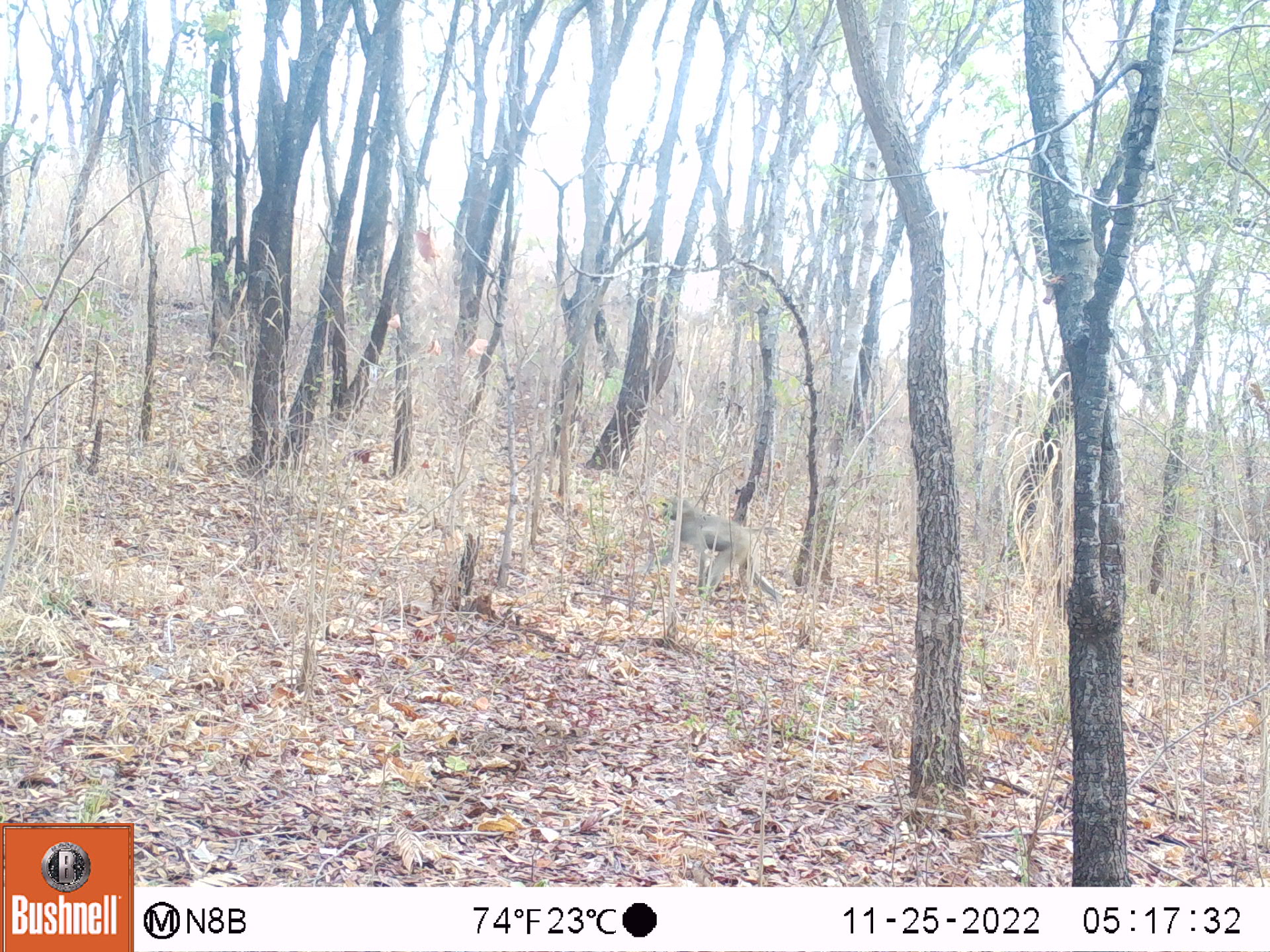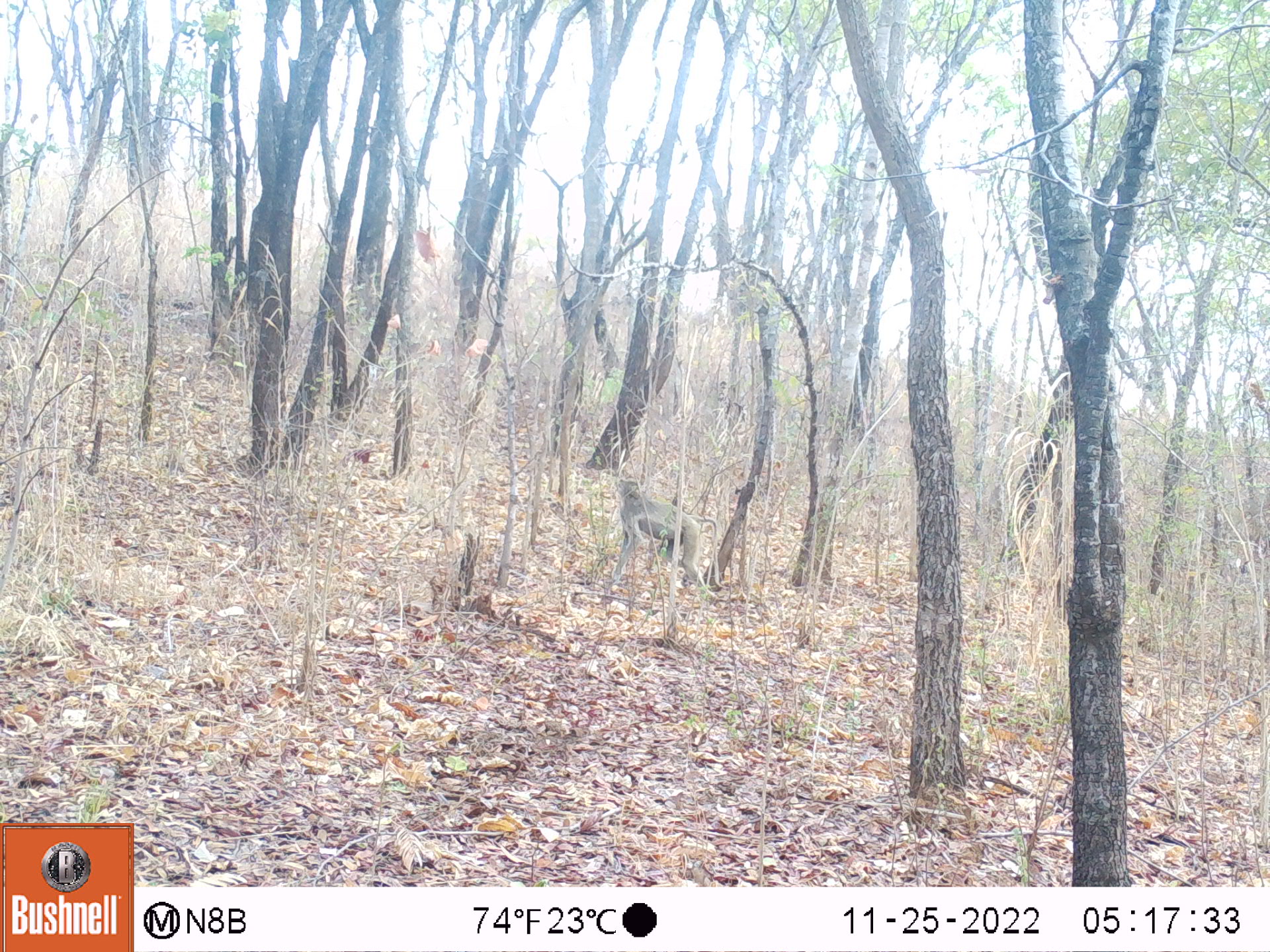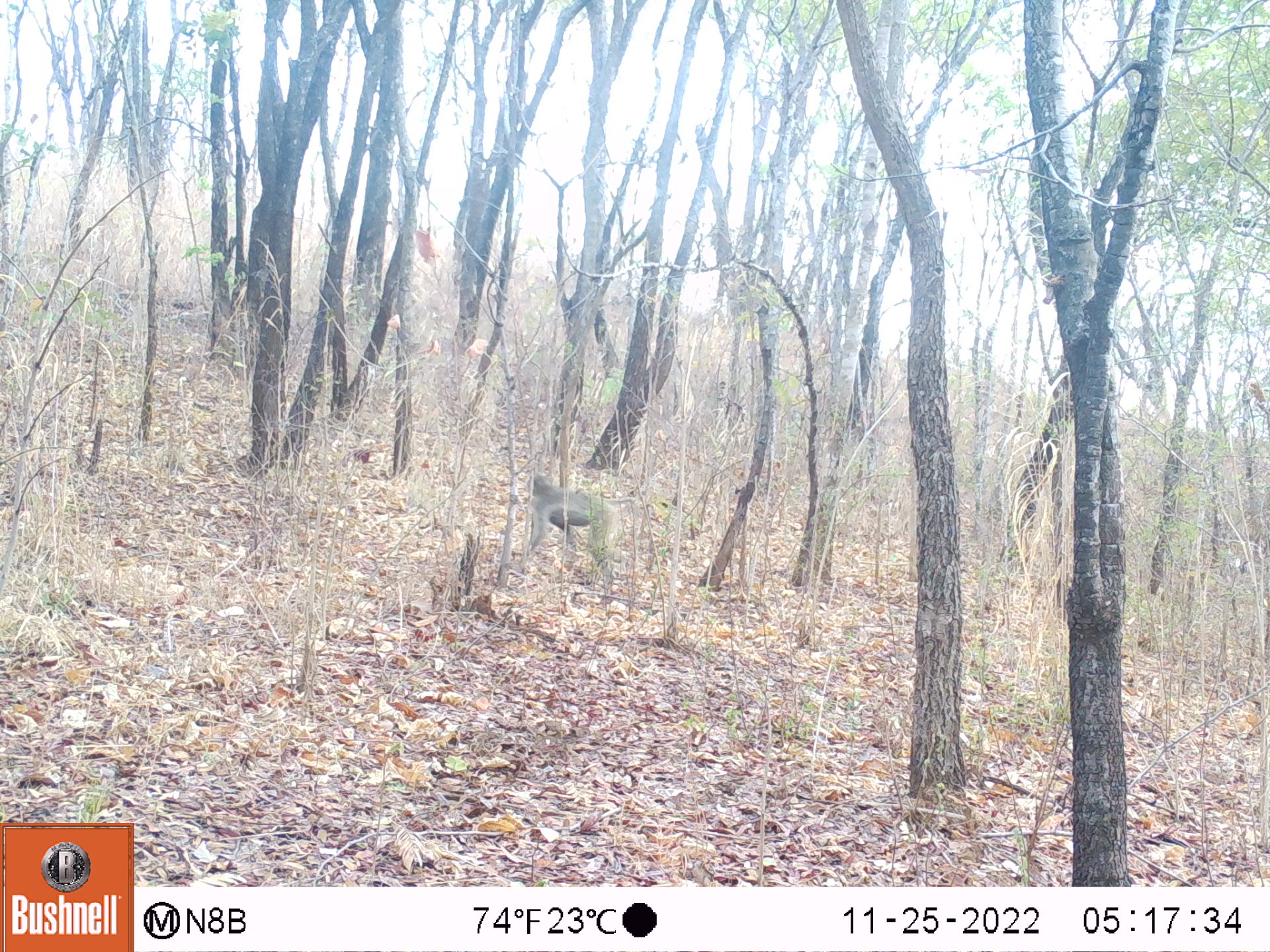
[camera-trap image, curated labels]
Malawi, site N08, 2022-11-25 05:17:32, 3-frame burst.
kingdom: Animalia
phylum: Chordata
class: Mammalia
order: Primates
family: Cercopithecidae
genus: Papio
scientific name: Papio cynocephalus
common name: yellow baboon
Yellow baboon (Papio cynocephalus), count 1.